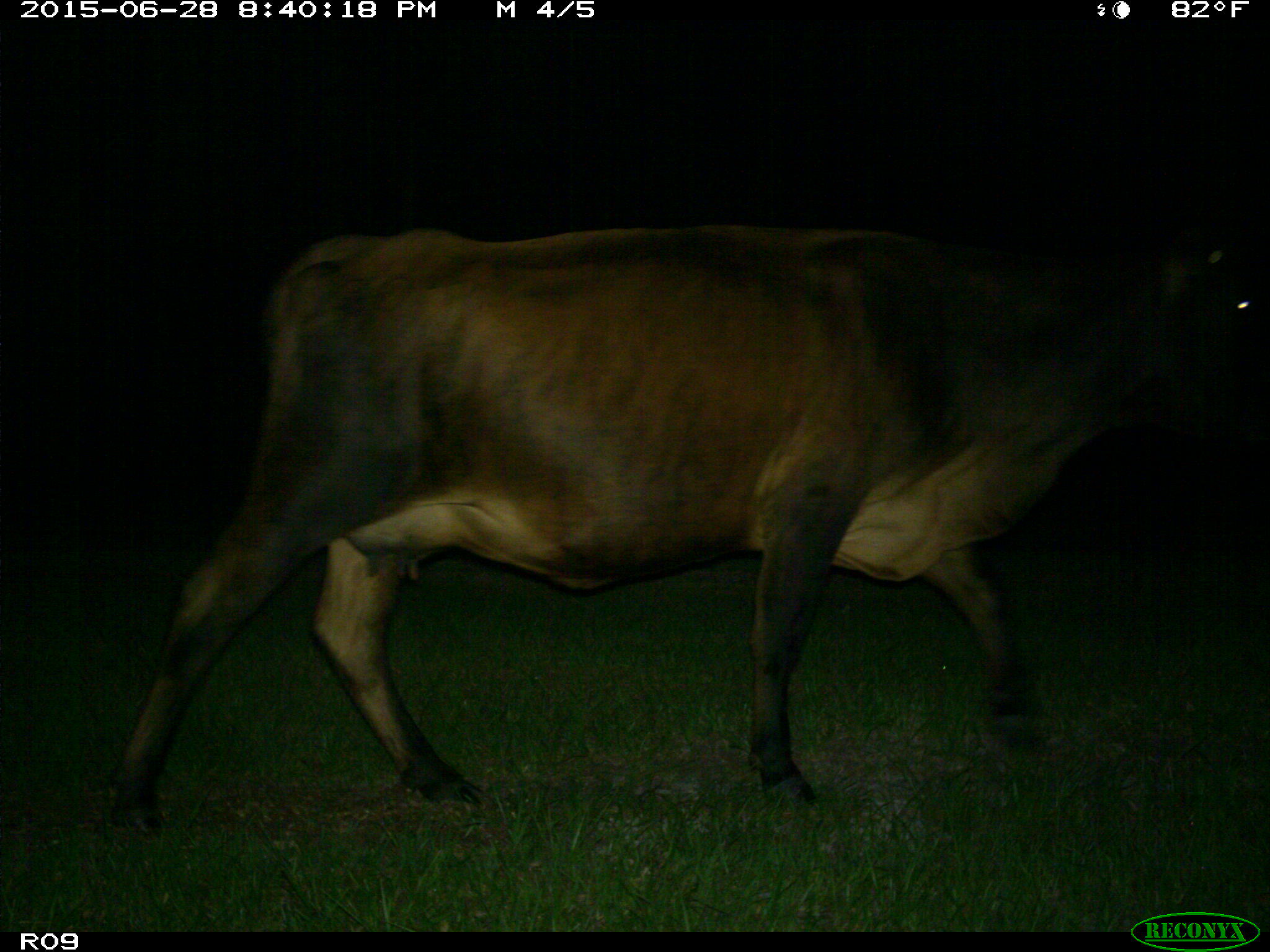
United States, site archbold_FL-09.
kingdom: Animalia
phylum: Chordata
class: Mammalia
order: Artiodactyla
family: Bovidae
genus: Bos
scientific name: Bos taurus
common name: domestic cow